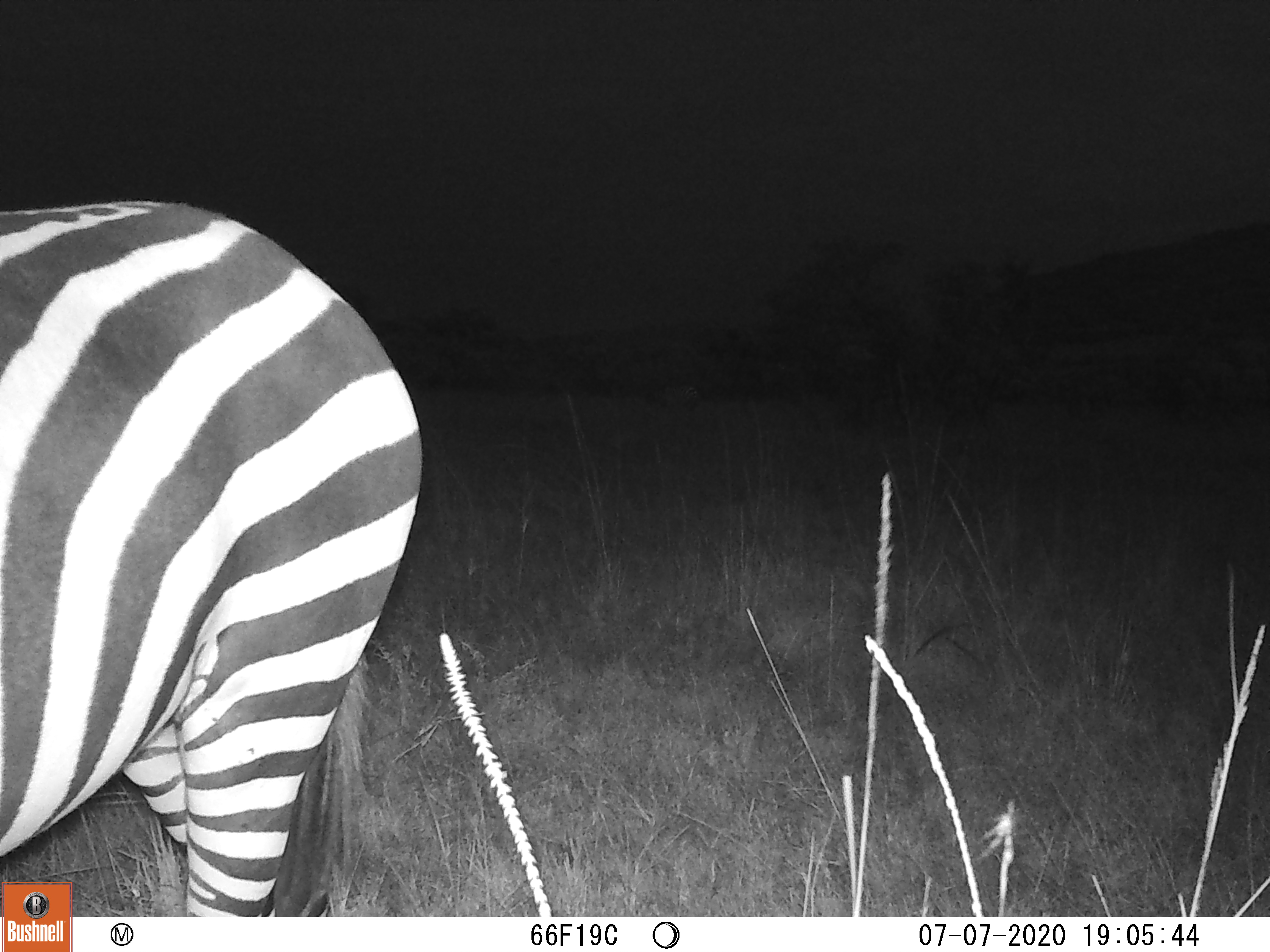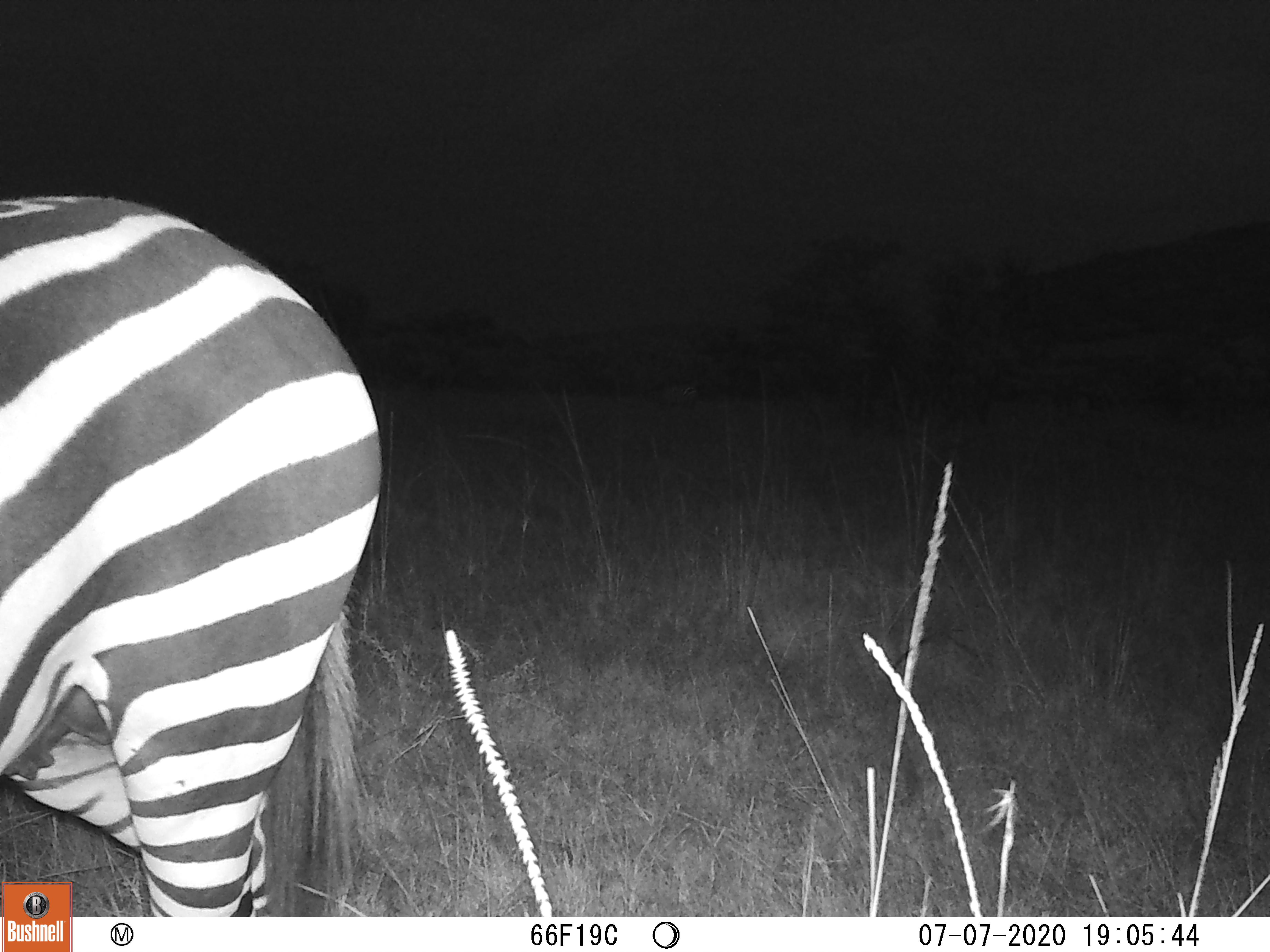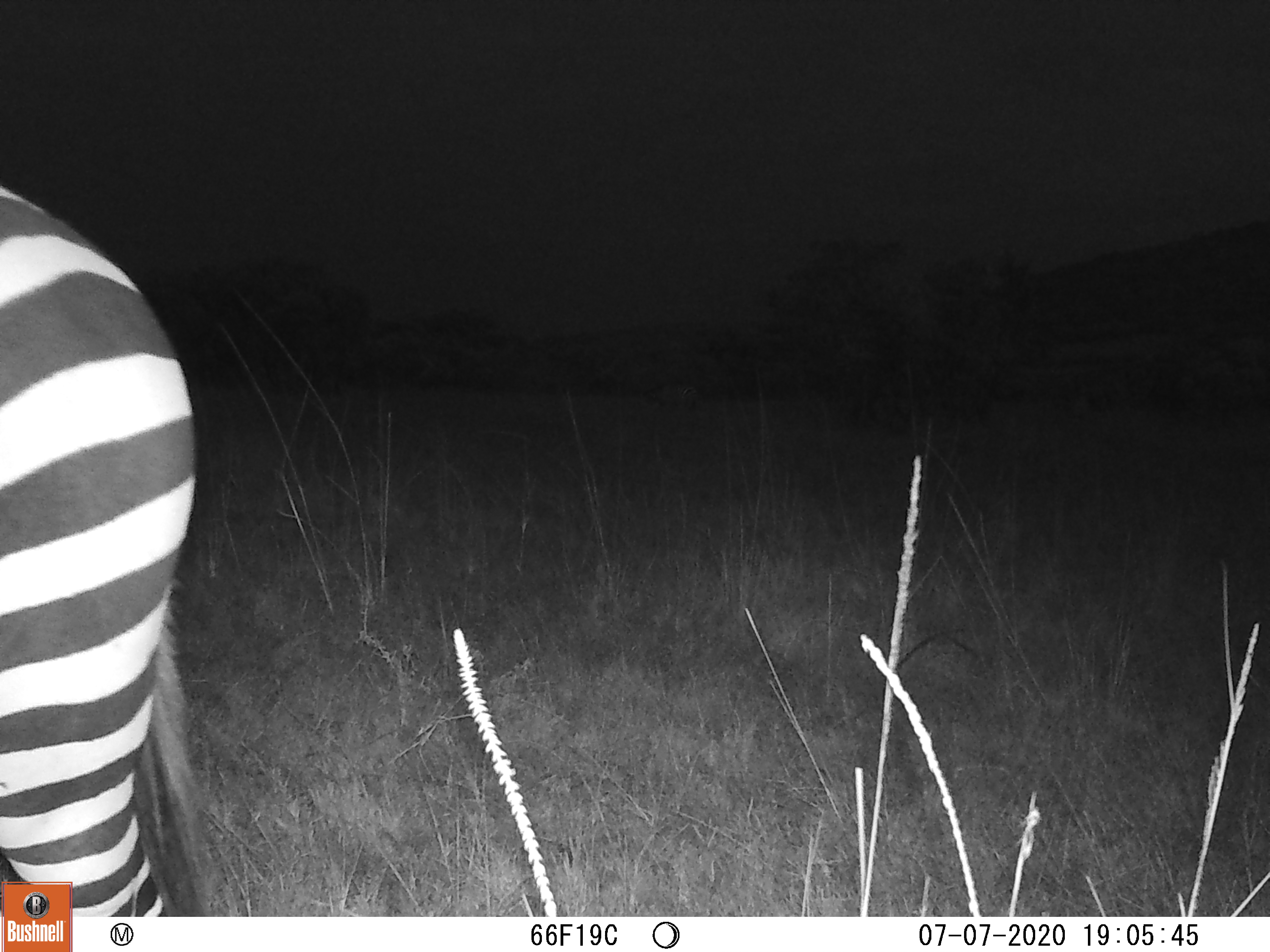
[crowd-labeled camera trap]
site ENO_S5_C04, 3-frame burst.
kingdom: Animalia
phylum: Chordata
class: Mammalia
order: Perissodactyla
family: Equidae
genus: Equus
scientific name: Equus quagga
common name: plains zebra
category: zebraplains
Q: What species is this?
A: Zebraplains (plains zebra) (Equus quagga).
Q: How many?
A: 1.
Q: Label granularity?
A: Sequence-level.